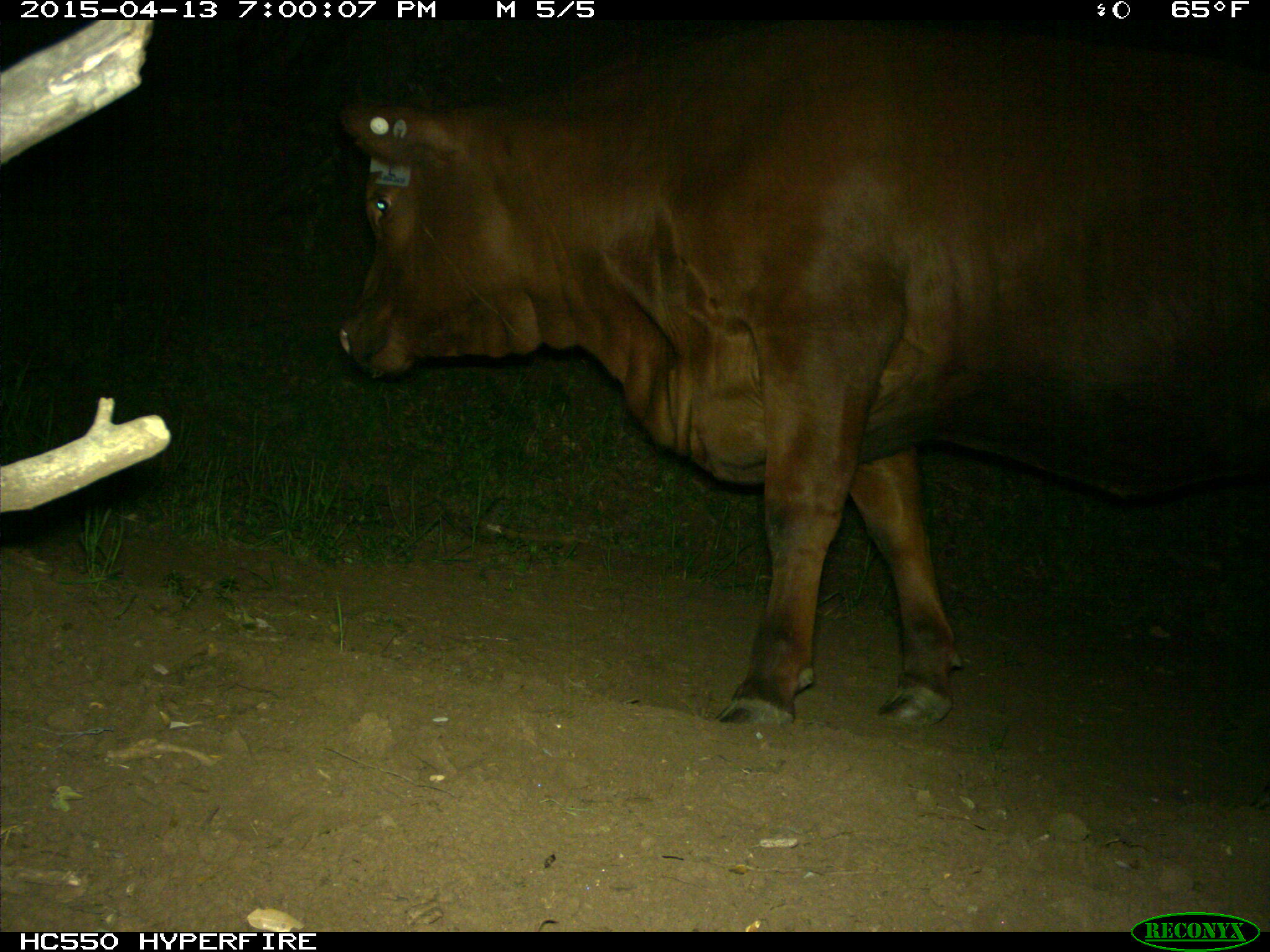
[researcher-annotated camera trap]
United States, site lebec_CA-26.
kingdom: Animalia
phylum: Chordata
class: Mammalia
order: Artiodactyla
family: Bovidae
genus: Bos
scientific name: Bos taurus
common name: domestic cow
Bos taurus (domestic cow).